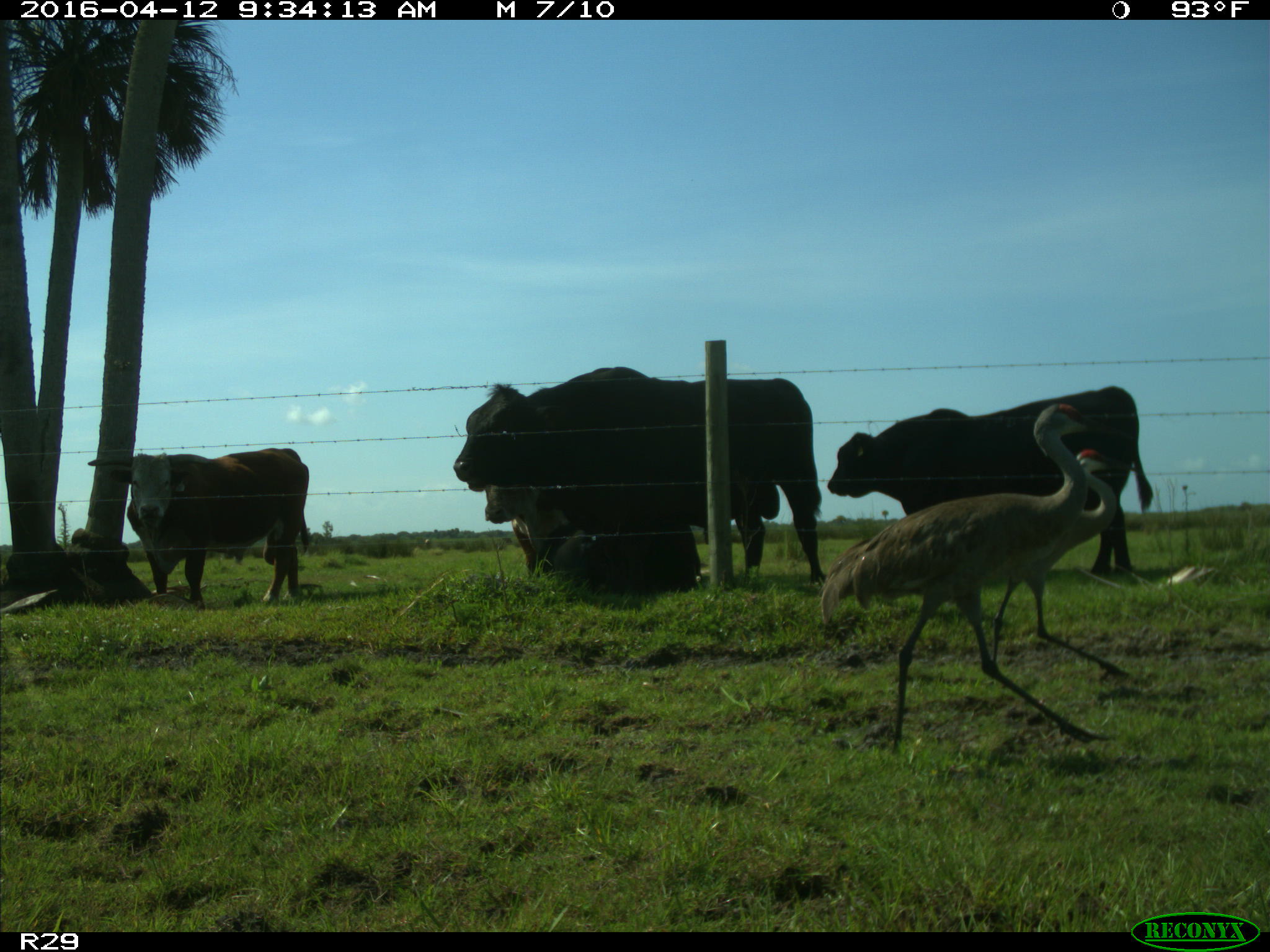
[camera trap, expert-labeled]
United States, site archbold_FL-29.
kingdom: Animalia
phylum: Chordata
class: Mammalia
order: Artiodactyla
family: Bovidae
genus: Bos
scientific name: Bos taurus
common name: domestic cow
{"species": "Bos taurus (domestic cow)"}